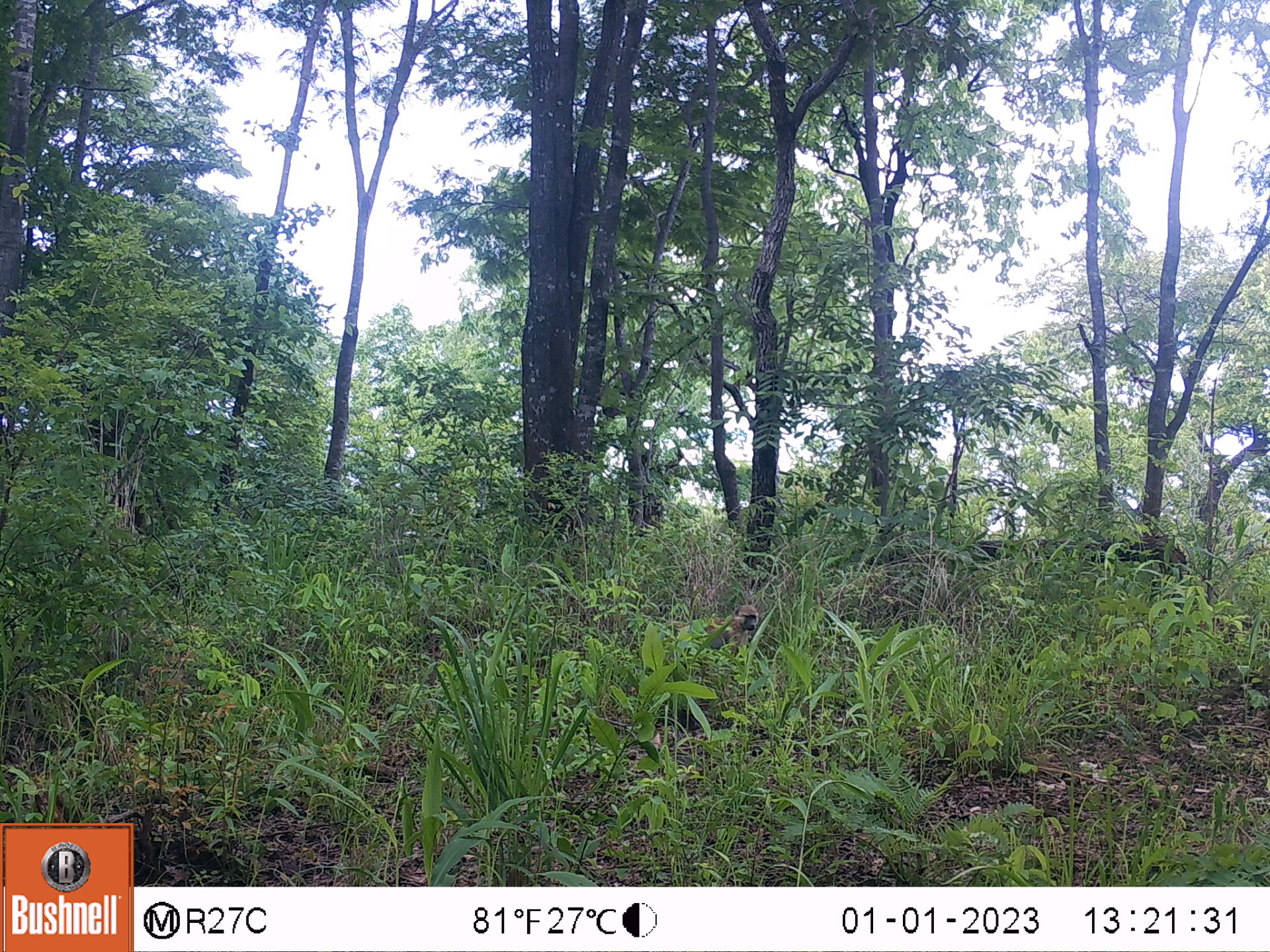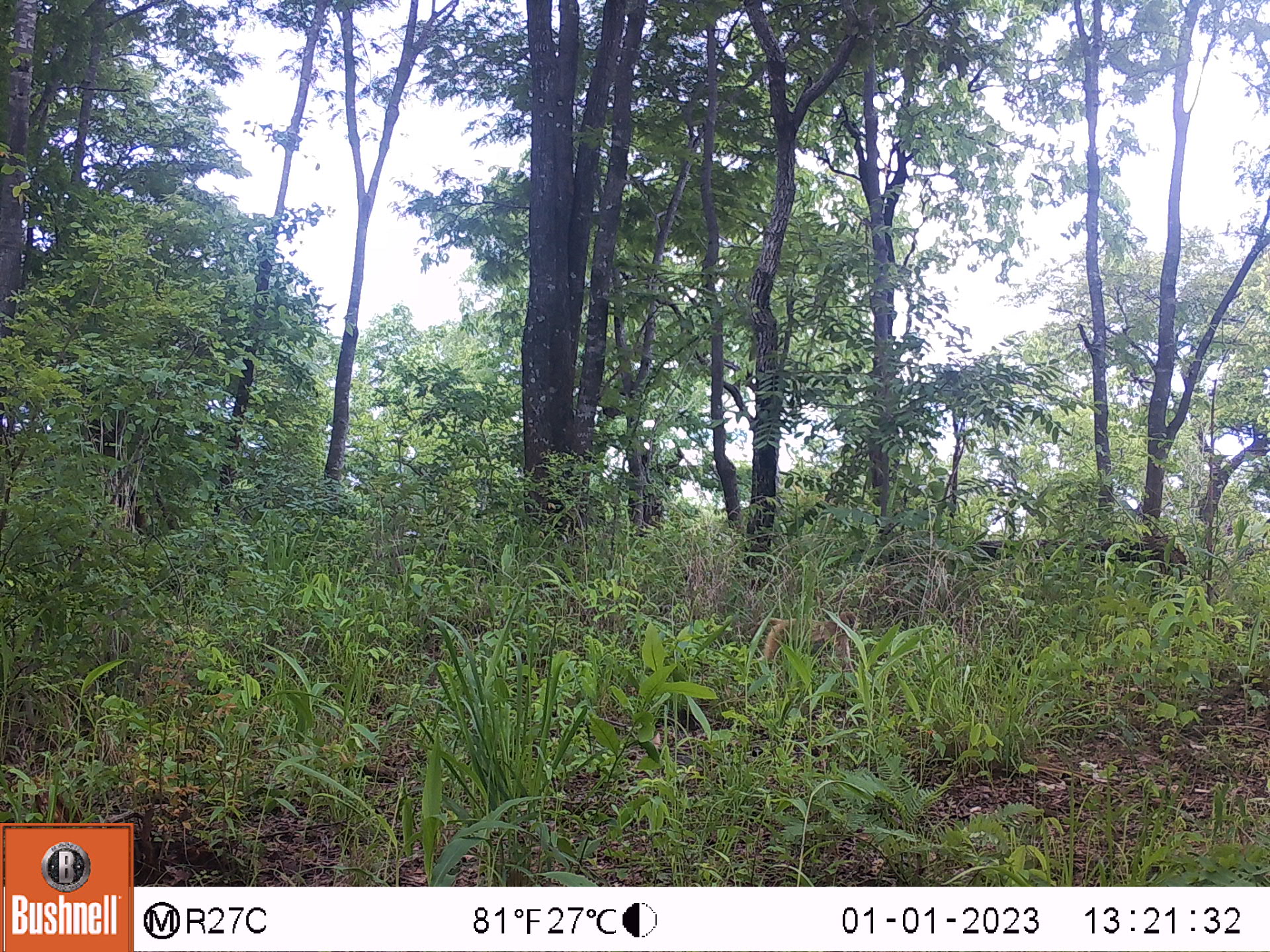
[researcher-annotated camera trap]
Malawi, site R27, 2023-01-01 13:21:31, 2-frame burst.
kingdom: Animalia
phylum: Chordata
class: Mammalia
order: Primates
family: Cercopithecidae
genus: Papio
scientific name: Papio cynocephalus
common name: yellow baboon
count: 1